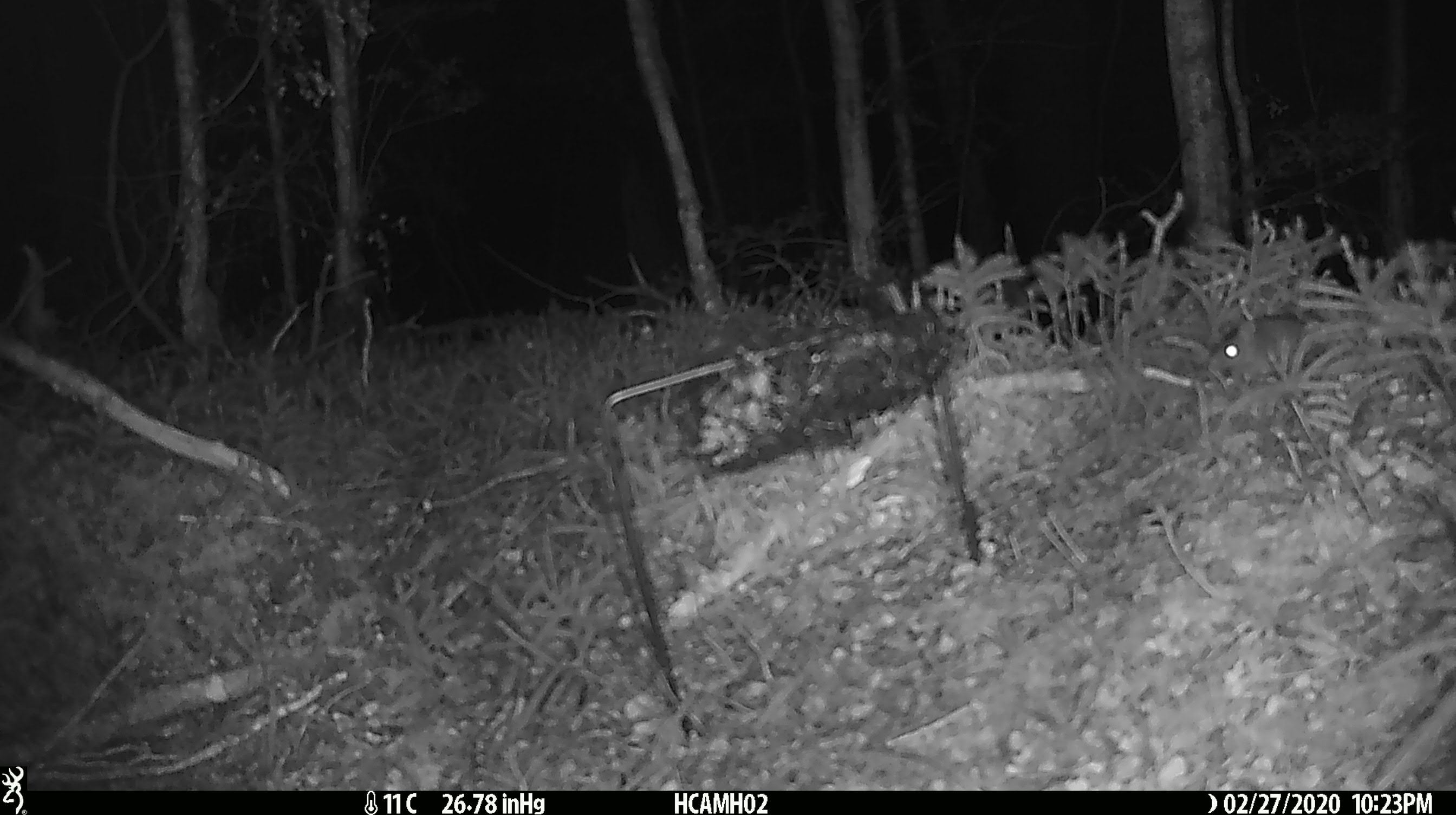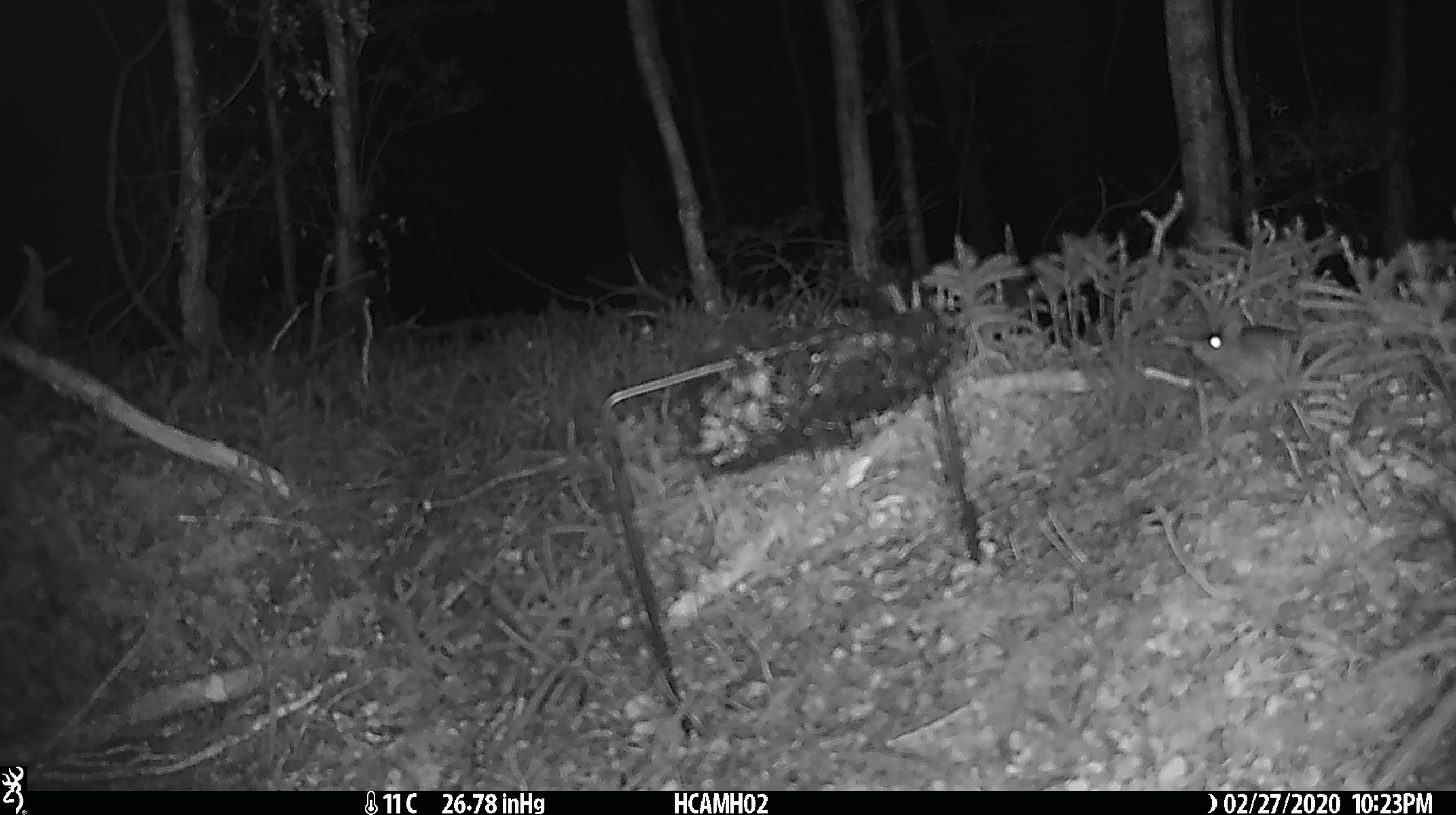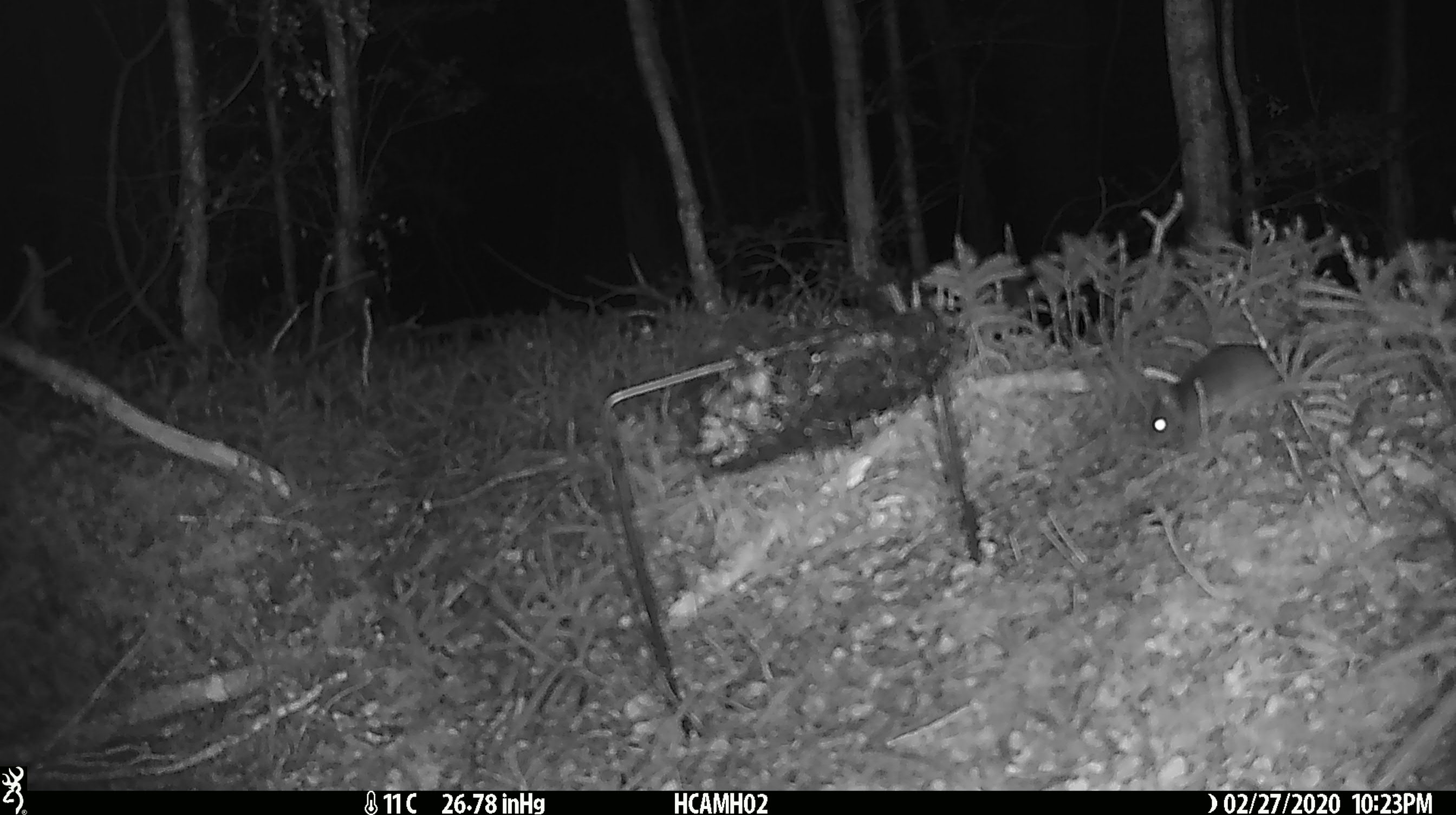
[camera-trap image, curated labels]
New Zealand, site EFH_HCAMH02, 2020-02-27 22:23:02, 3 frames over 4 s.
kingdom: Animalia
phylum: Chordata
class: Mammalia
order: Rodentia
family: Muridae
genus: Mus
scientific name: Mus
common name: mouse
Mouse (Mus).